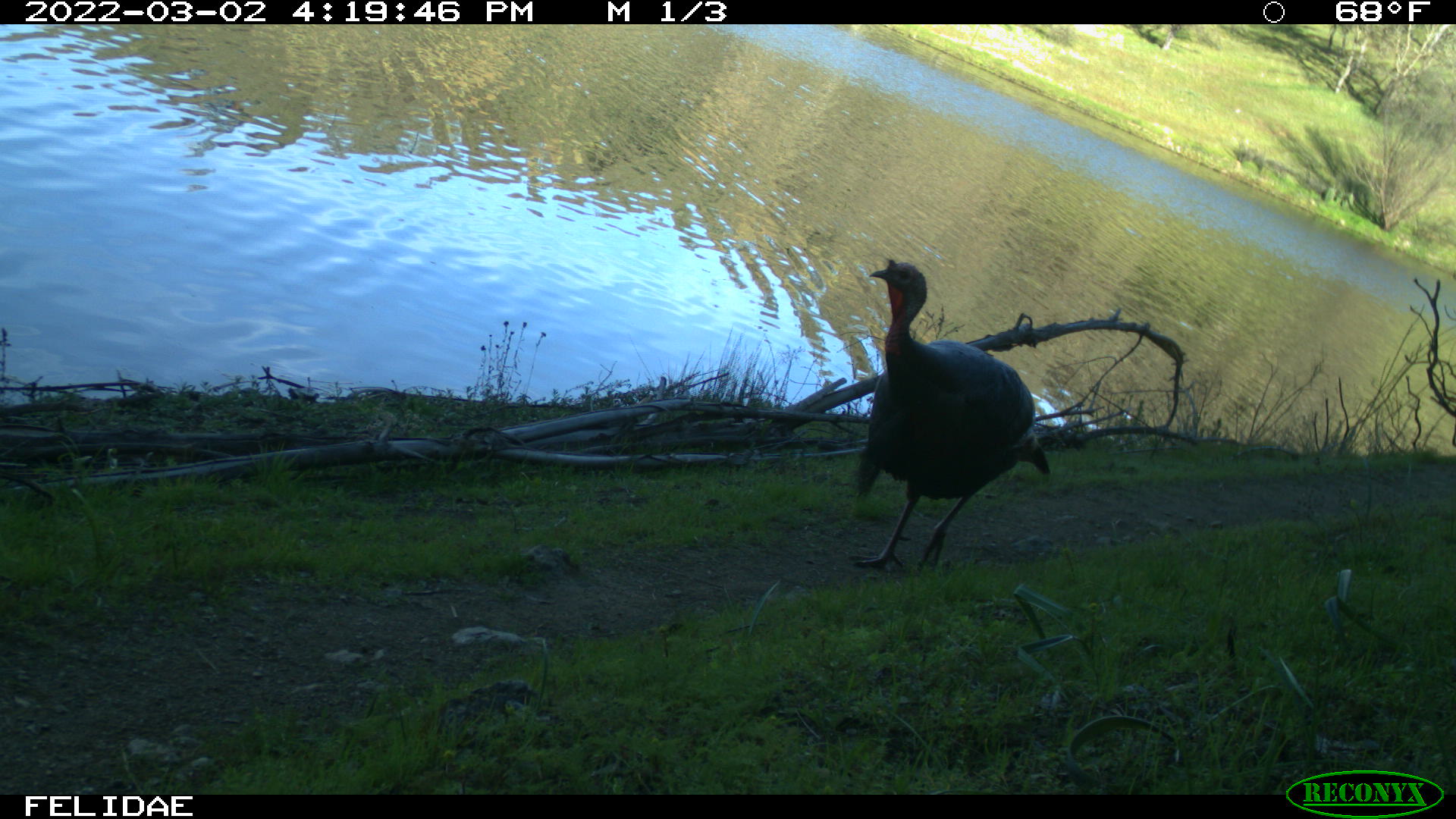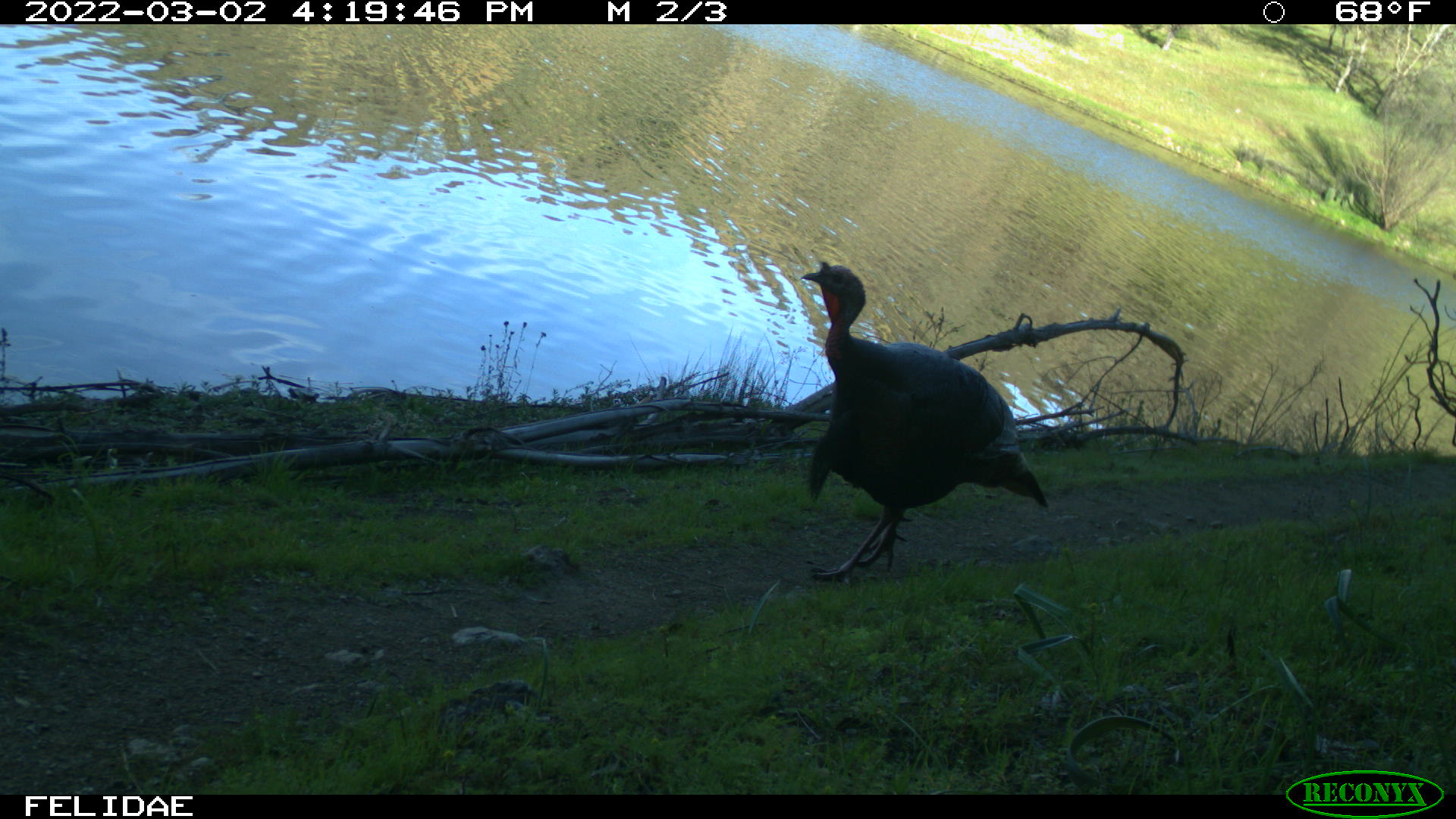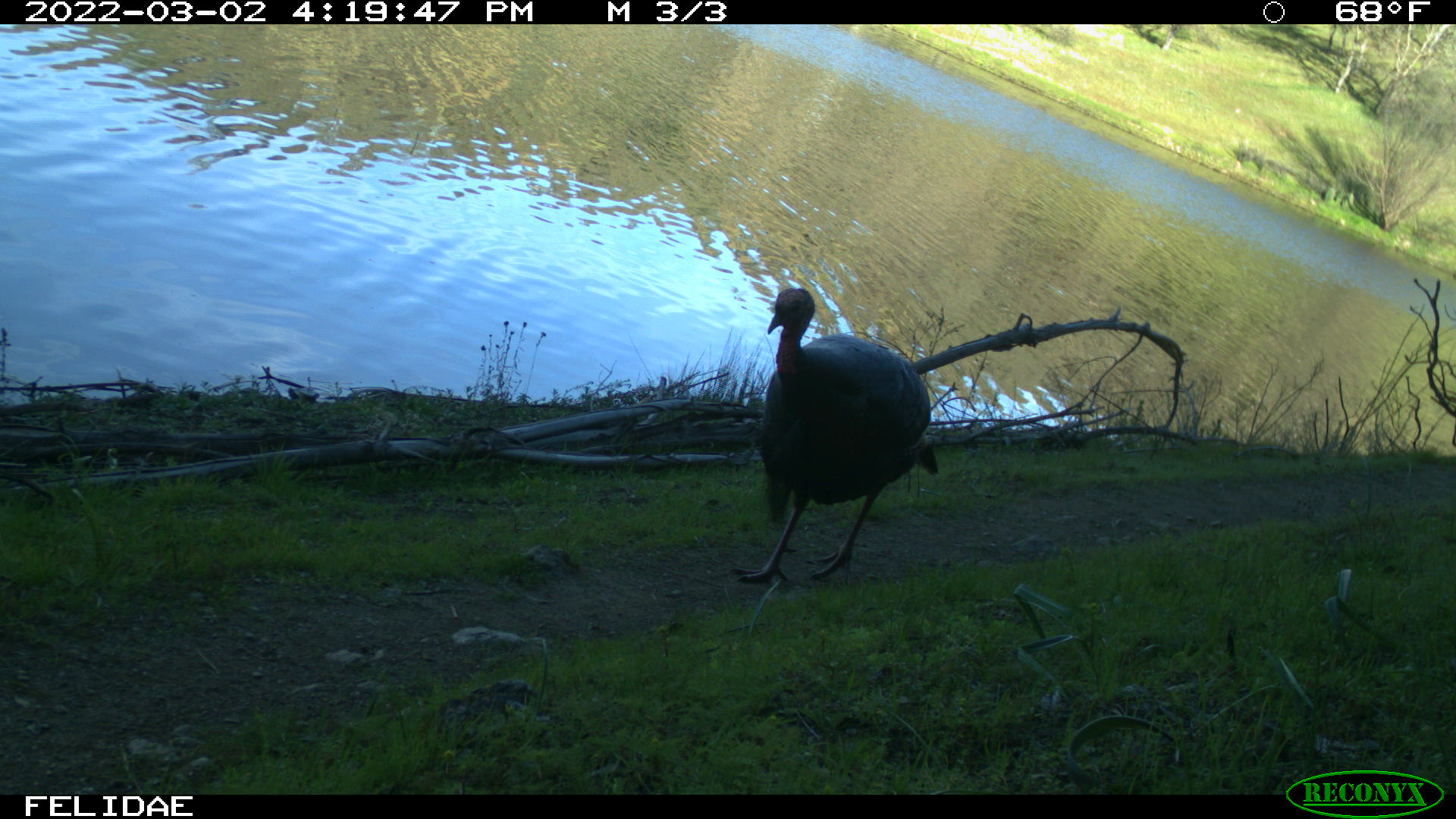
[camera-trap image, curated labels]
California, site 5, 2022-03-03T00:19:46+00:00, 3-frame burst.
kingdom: Animalia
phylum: Chordata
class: Aves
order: Galliformes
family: Phasianidae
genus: Meleagris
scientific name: Meleagris gallopavo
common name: turkey